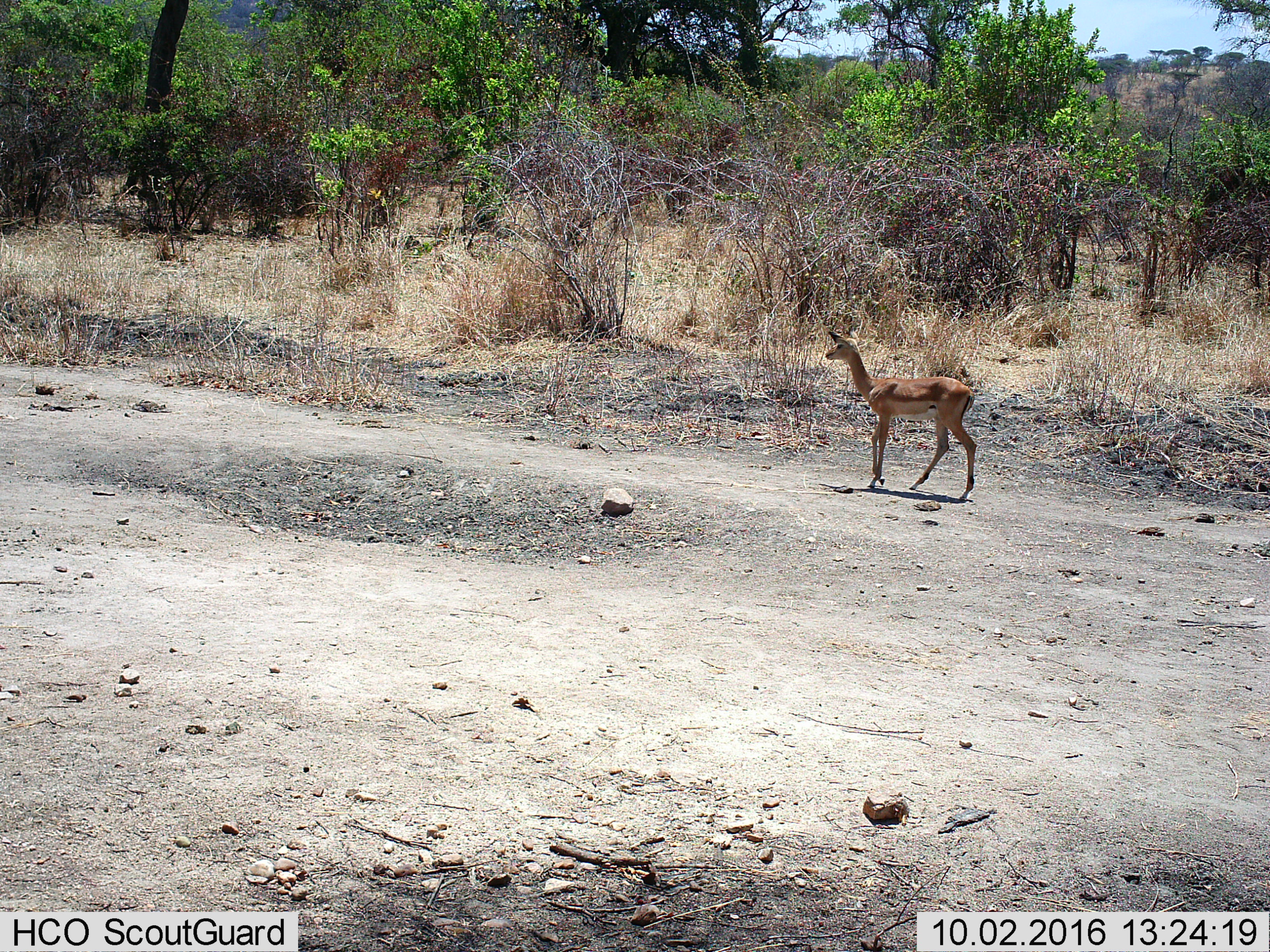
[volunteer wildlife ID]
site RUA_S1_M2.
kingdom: Animalia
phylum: Chordata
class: Mammalia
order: Artiodactyla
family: Bovidae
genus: Aepyceros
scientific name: Aepyceros melampus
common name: impala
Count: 1.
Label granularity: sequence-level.